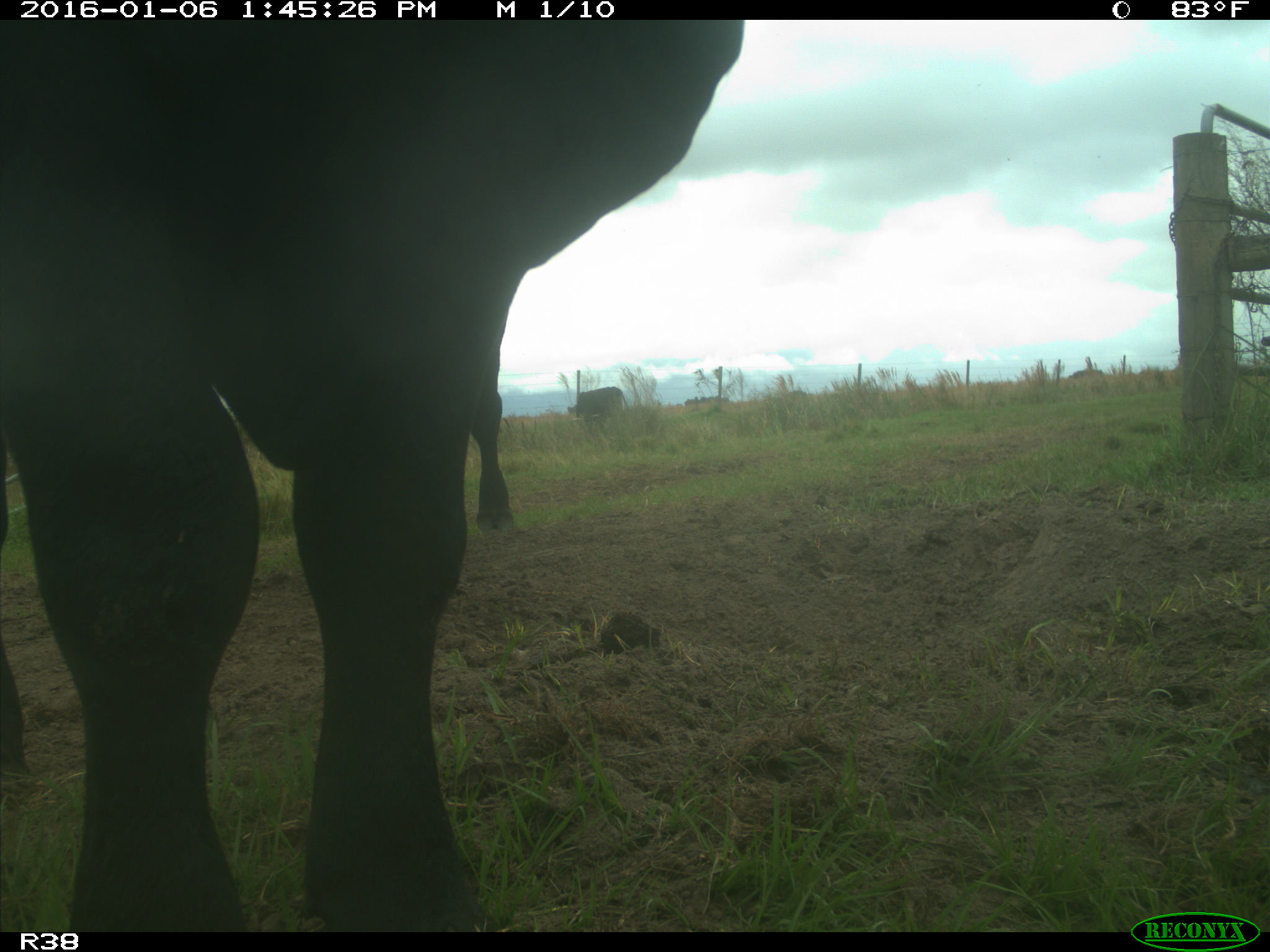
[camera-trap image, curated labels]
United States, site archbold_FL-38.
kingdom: Animalia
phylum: Chordata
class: Mammalia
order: Artiodactyla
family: Bovidae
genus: Bos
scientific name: Bos taurus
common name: domestic cow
Bos taurus (domestic cow).